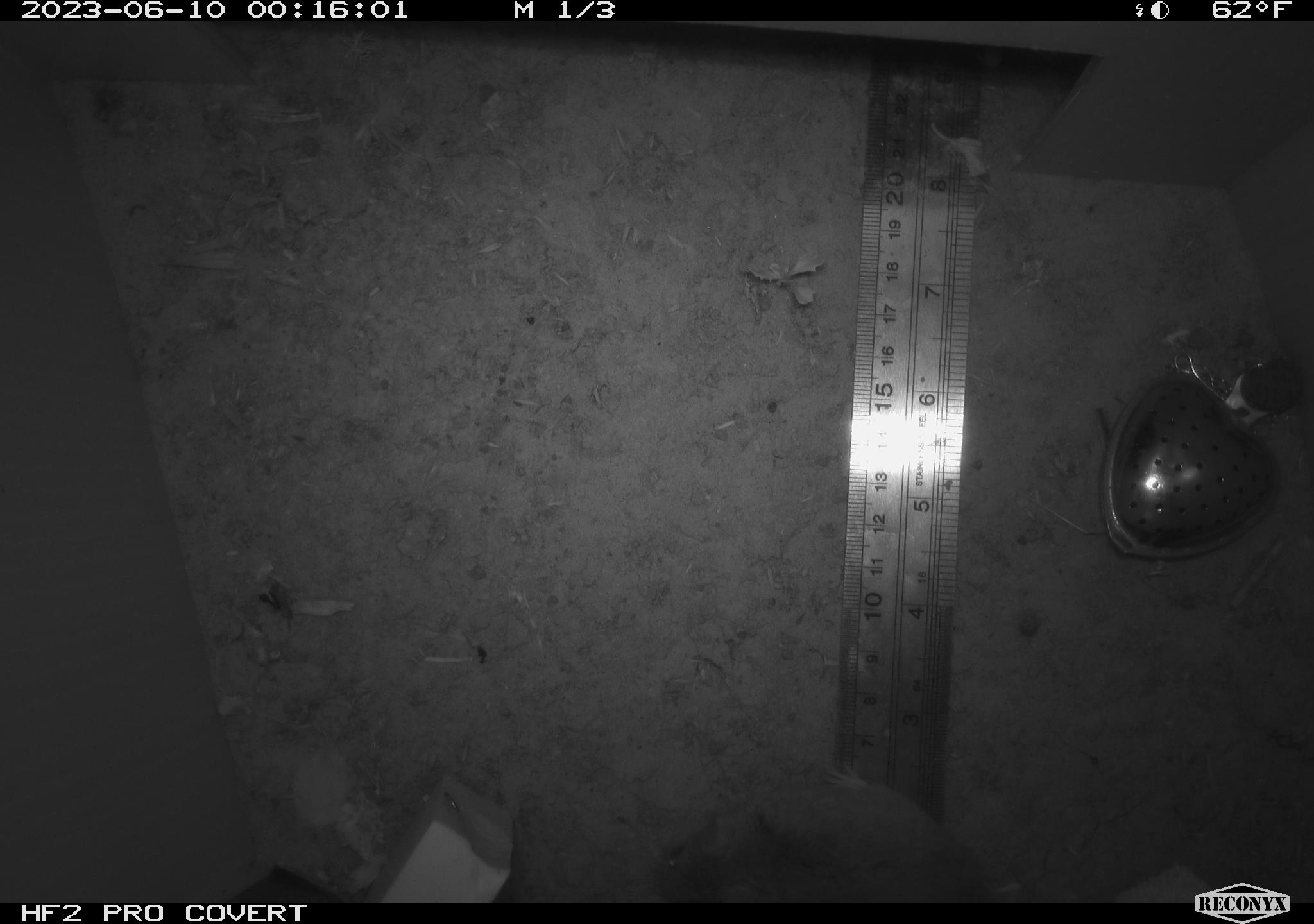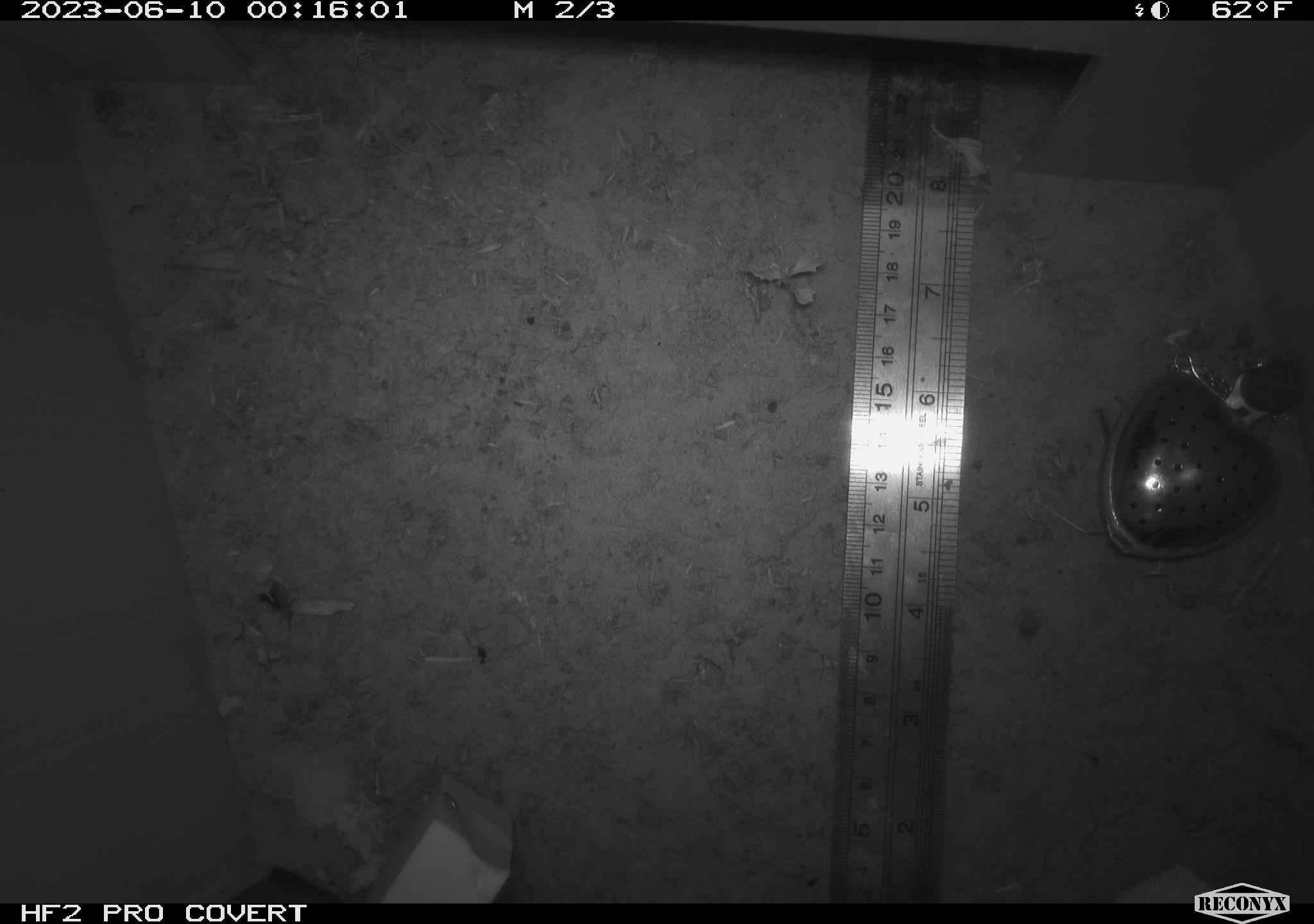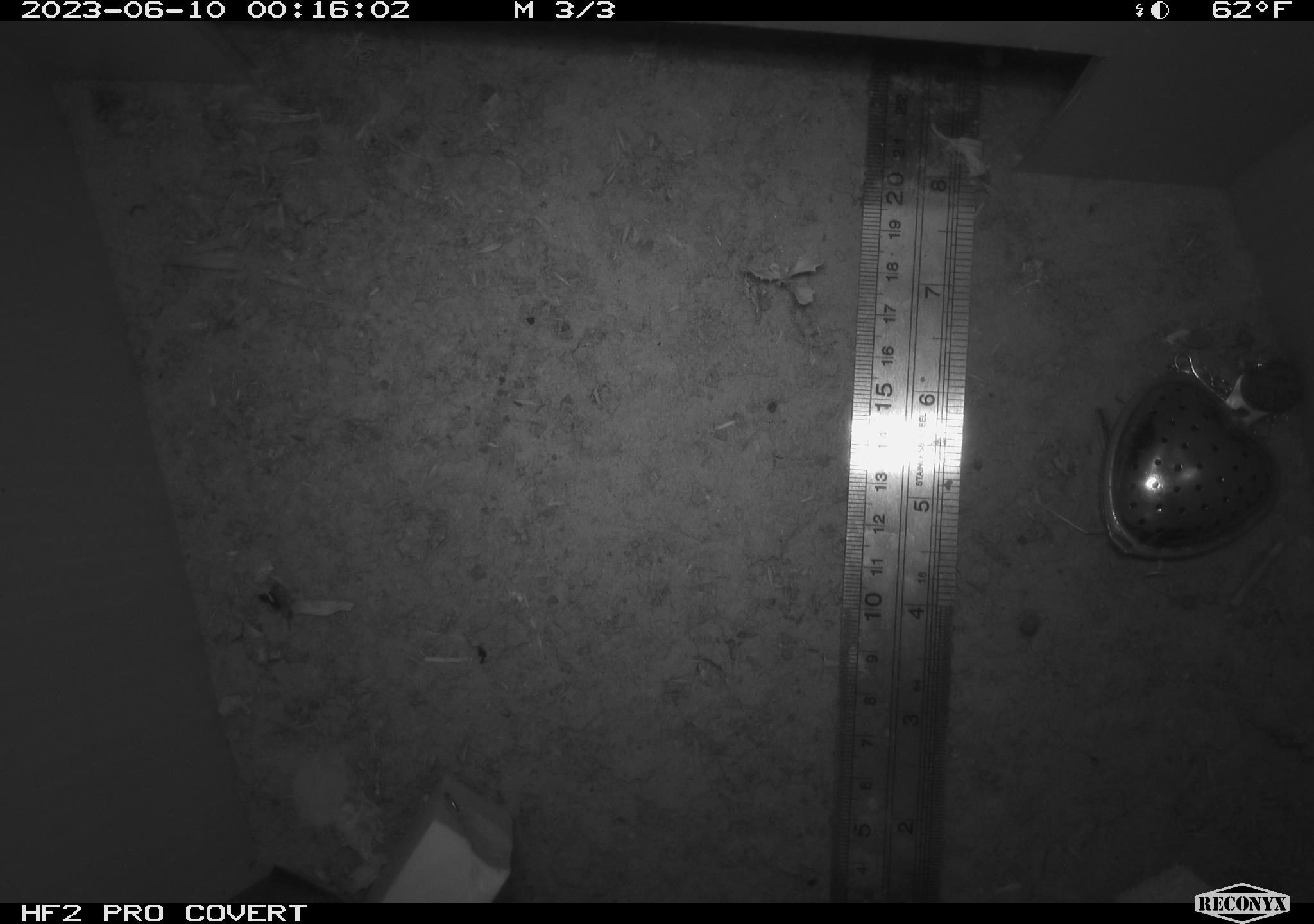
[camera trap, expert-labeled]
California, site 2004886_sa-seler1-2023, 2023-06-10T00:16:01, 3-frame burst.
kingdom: Animalia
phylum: Chordata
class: Mammalia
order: Rodentia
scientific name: Rodentia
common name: mouse species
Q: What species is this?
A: Mouse species (Rodentia).